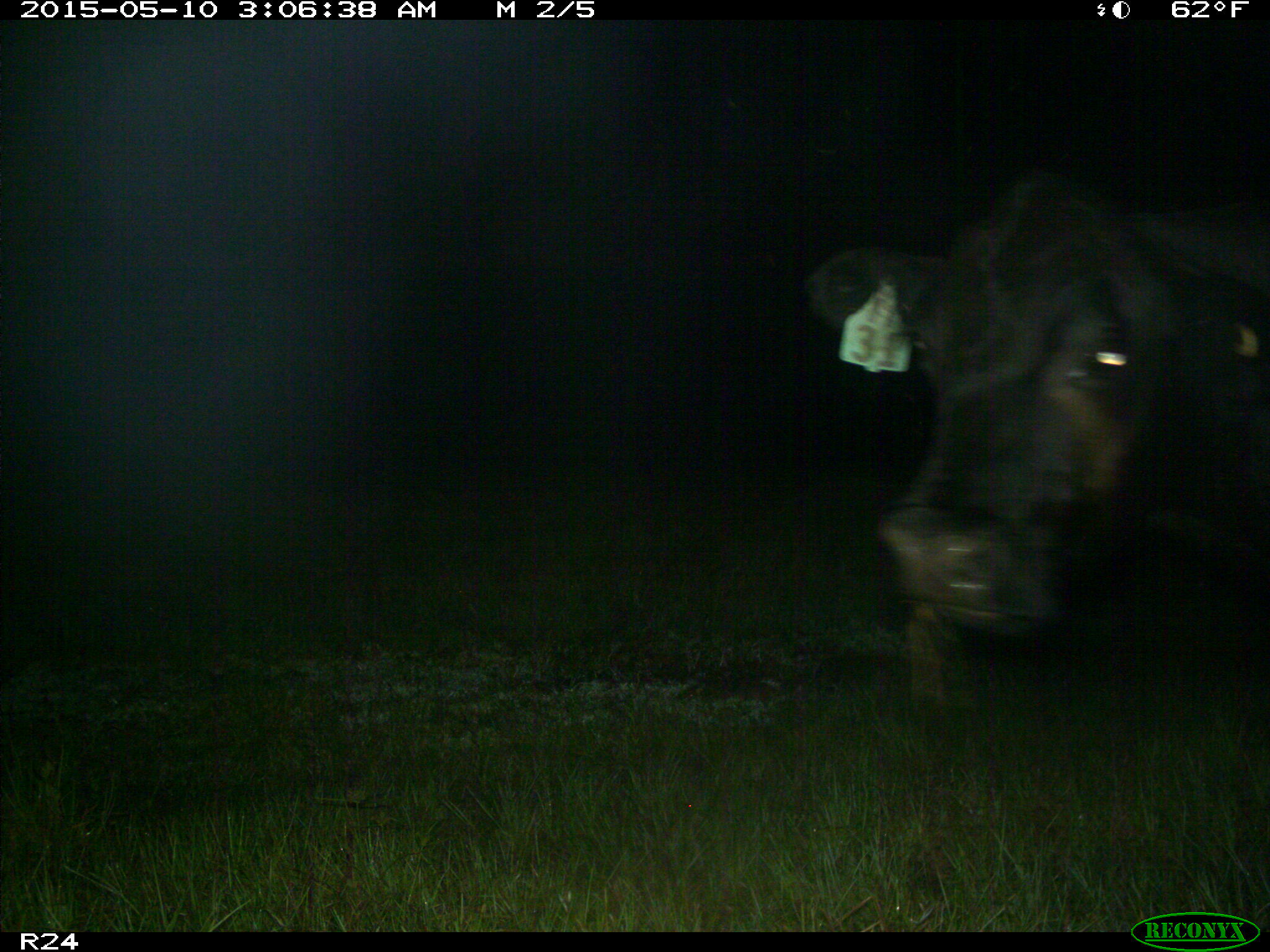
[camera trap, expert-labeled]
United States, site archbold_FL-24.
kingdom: Animalia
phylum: Chordata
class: Mammalia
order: Artiodactyla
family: Bovidae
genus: Bos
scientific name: Bos taurus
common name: domestic cow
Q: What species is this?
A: Bos taurus (domestic cow).